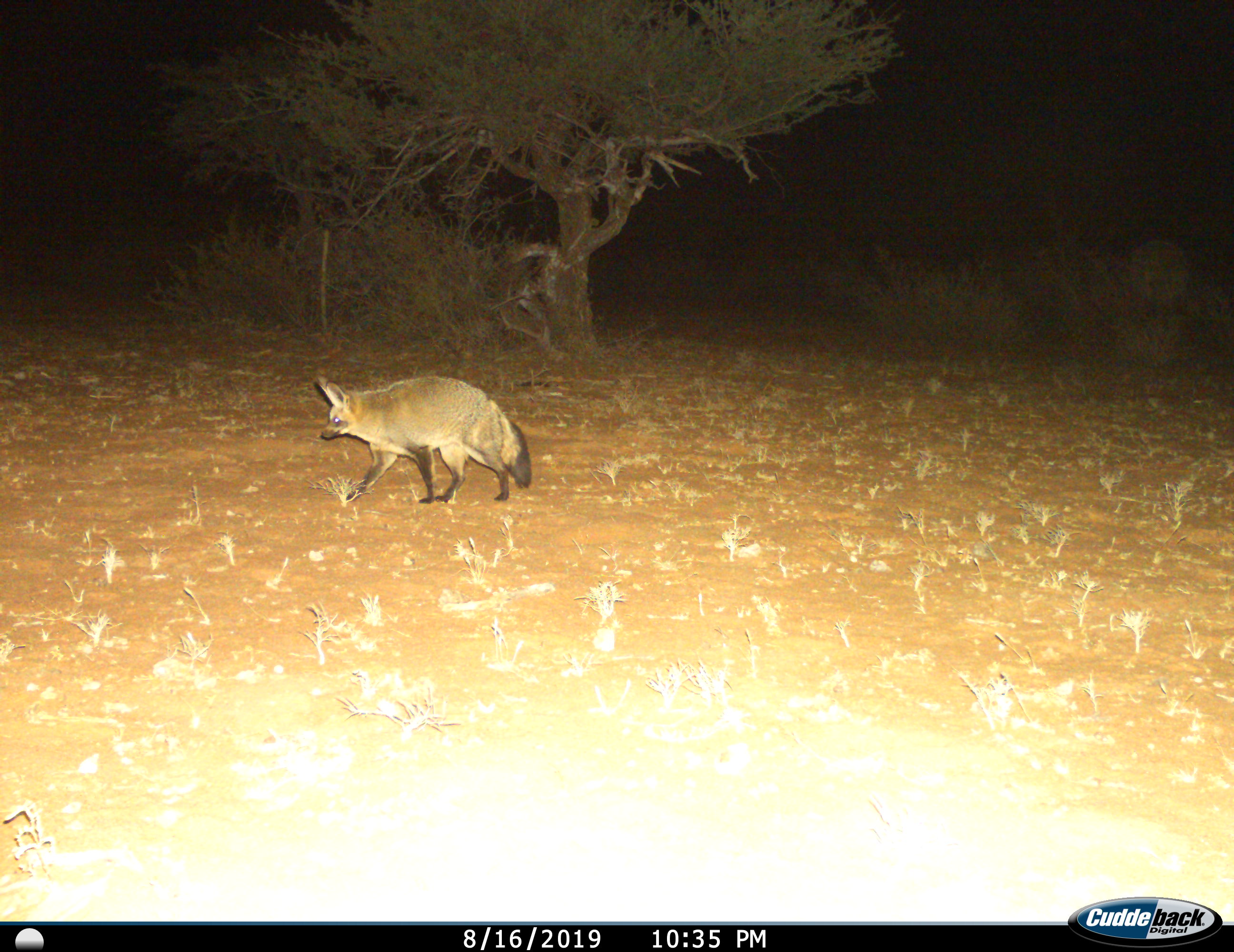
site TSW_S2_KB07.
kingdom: Animalia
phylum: Chordata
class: Mammalia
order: Carnivora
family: Canidae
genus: Otocyon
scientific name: Otocyon megalotis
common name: bat-eared fox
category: foxbateared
Foxbateared (bat-eared fox) (Otocyon megalotis), count 1. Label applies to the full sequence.